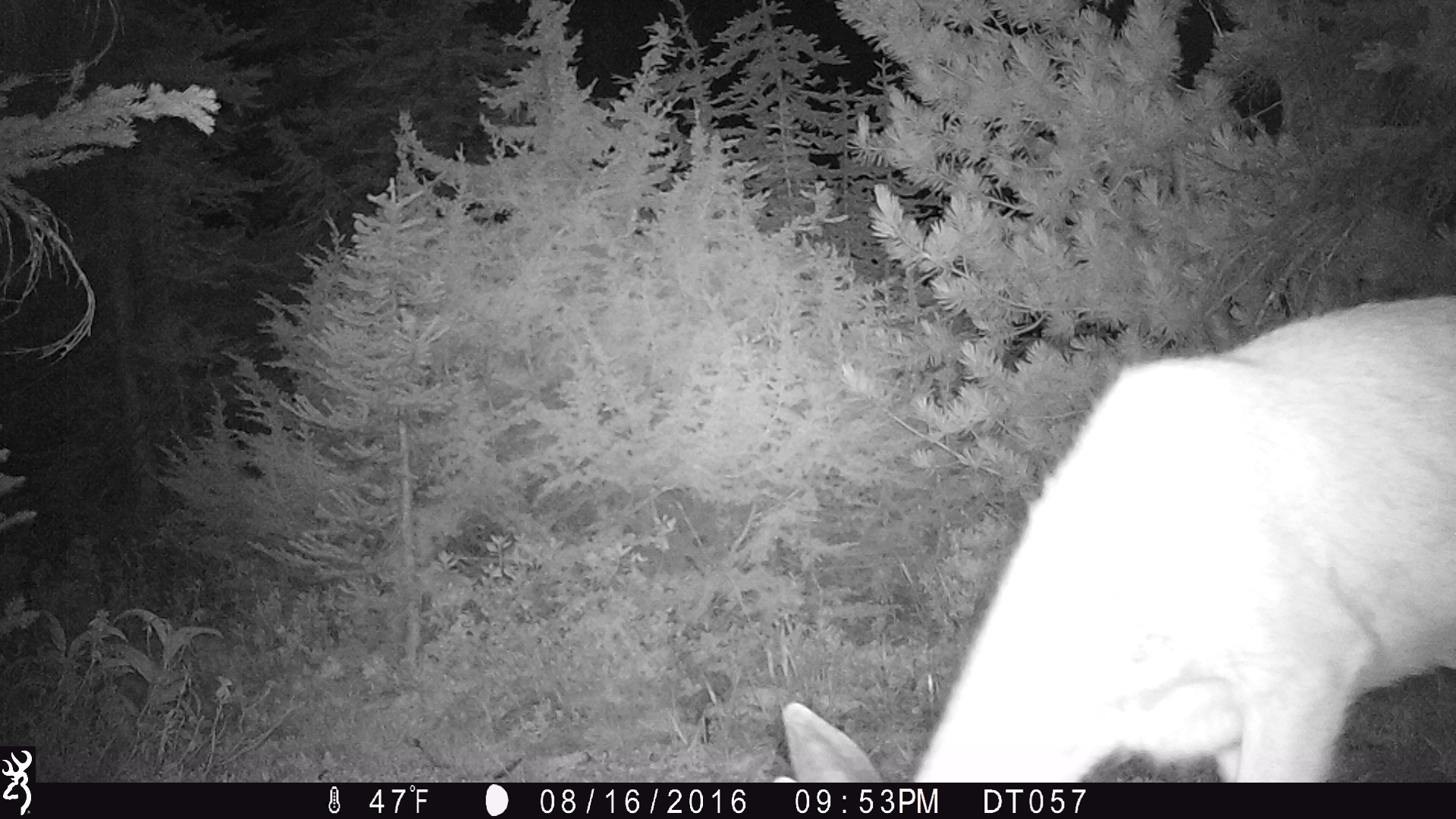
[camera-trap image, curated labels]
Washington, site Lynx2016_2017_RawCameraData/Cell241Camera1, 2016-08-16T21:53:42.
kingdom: Animalia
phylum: Chordata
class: Mammalia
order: Artiodactyla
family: Cervidae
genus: Odocoileus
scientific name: Odocoileus hemionus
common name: mule deer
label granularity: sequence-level